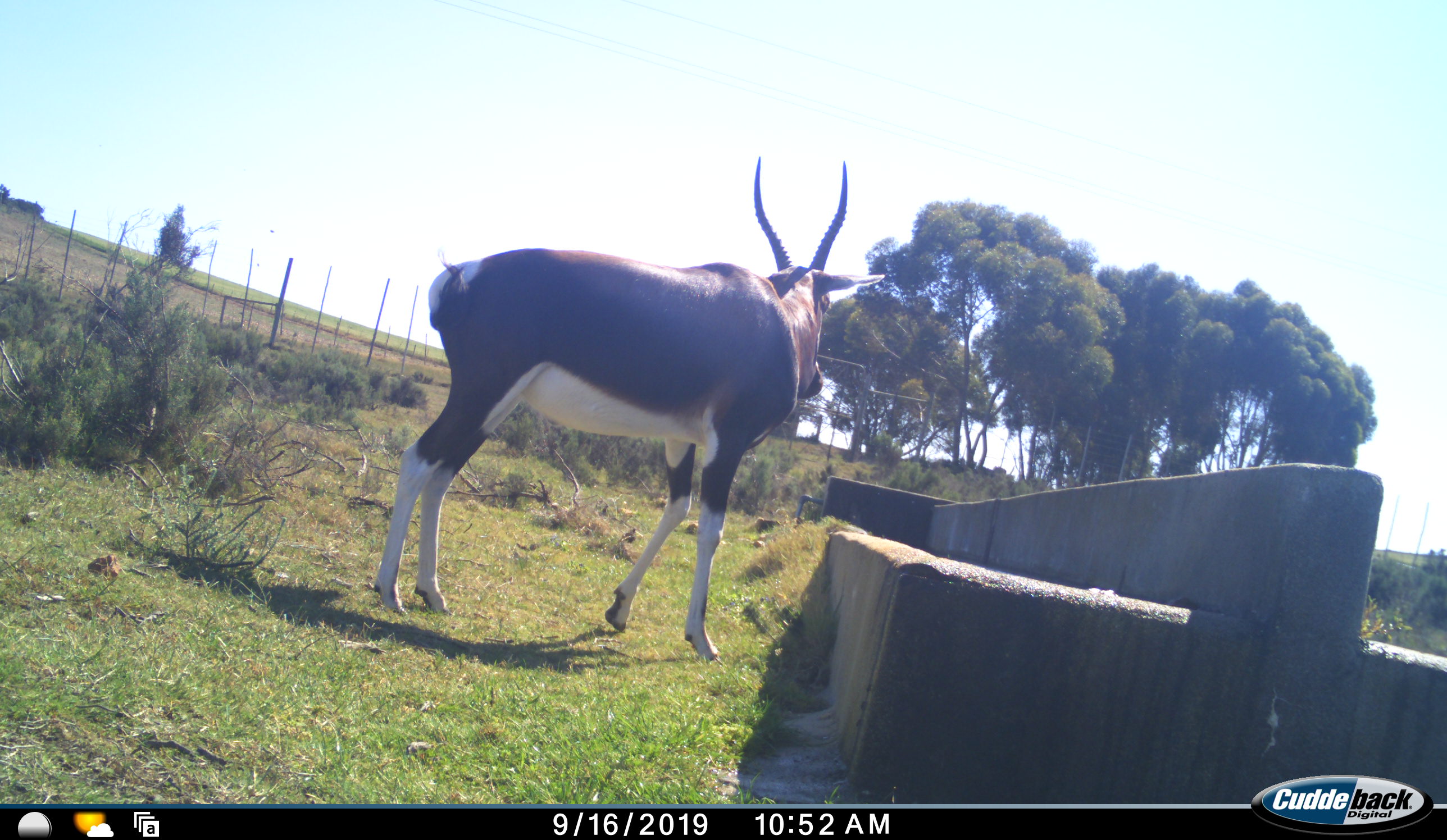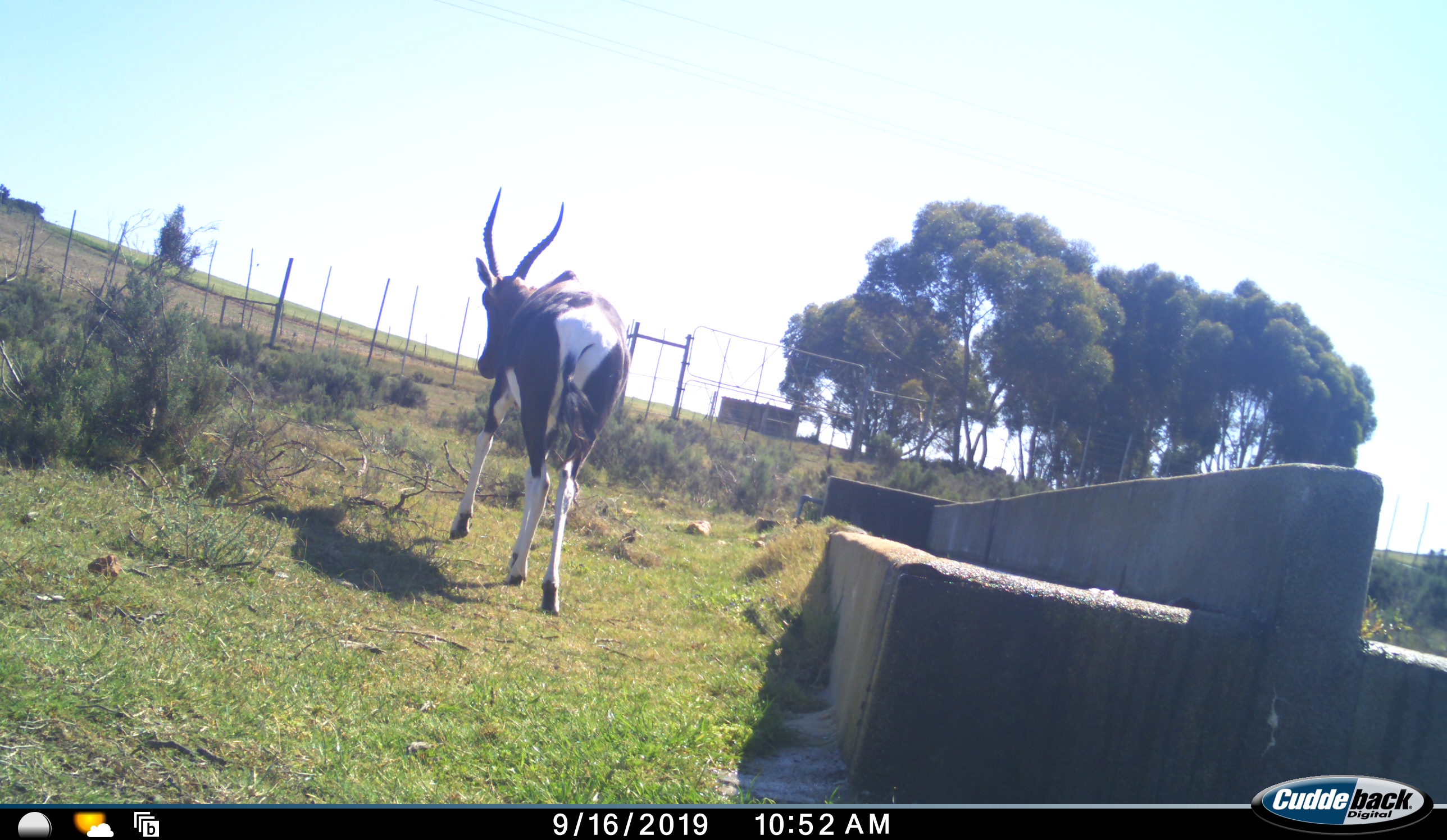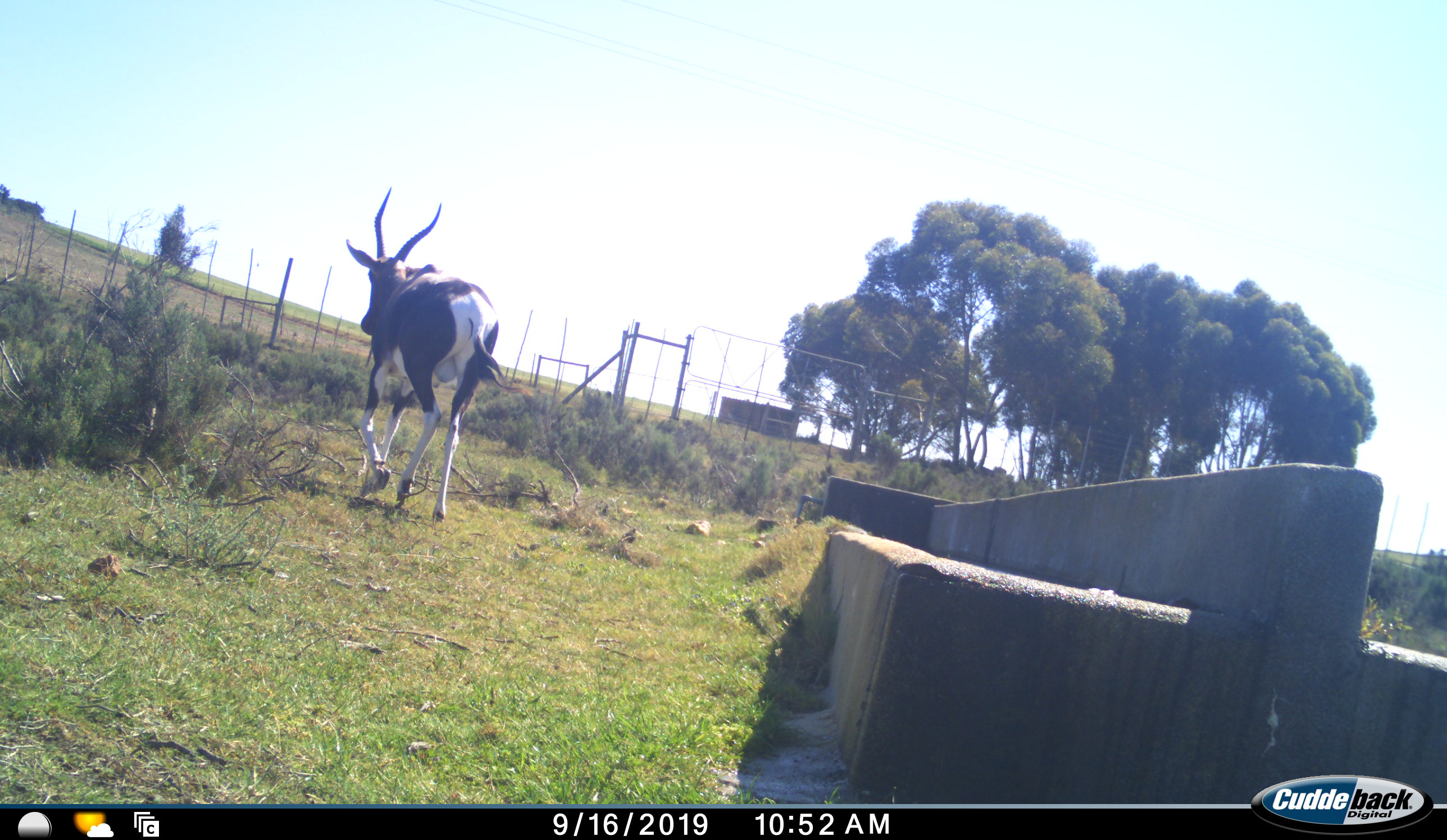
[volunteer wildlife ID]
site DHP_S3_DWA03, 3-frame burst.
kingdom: Animalia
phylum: Chordata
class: Mammalia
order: Artiodactyla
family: Bovidae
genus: Damaliscus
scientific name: Damaliscus pygargus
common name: bontebok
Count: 1.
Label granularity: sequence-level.